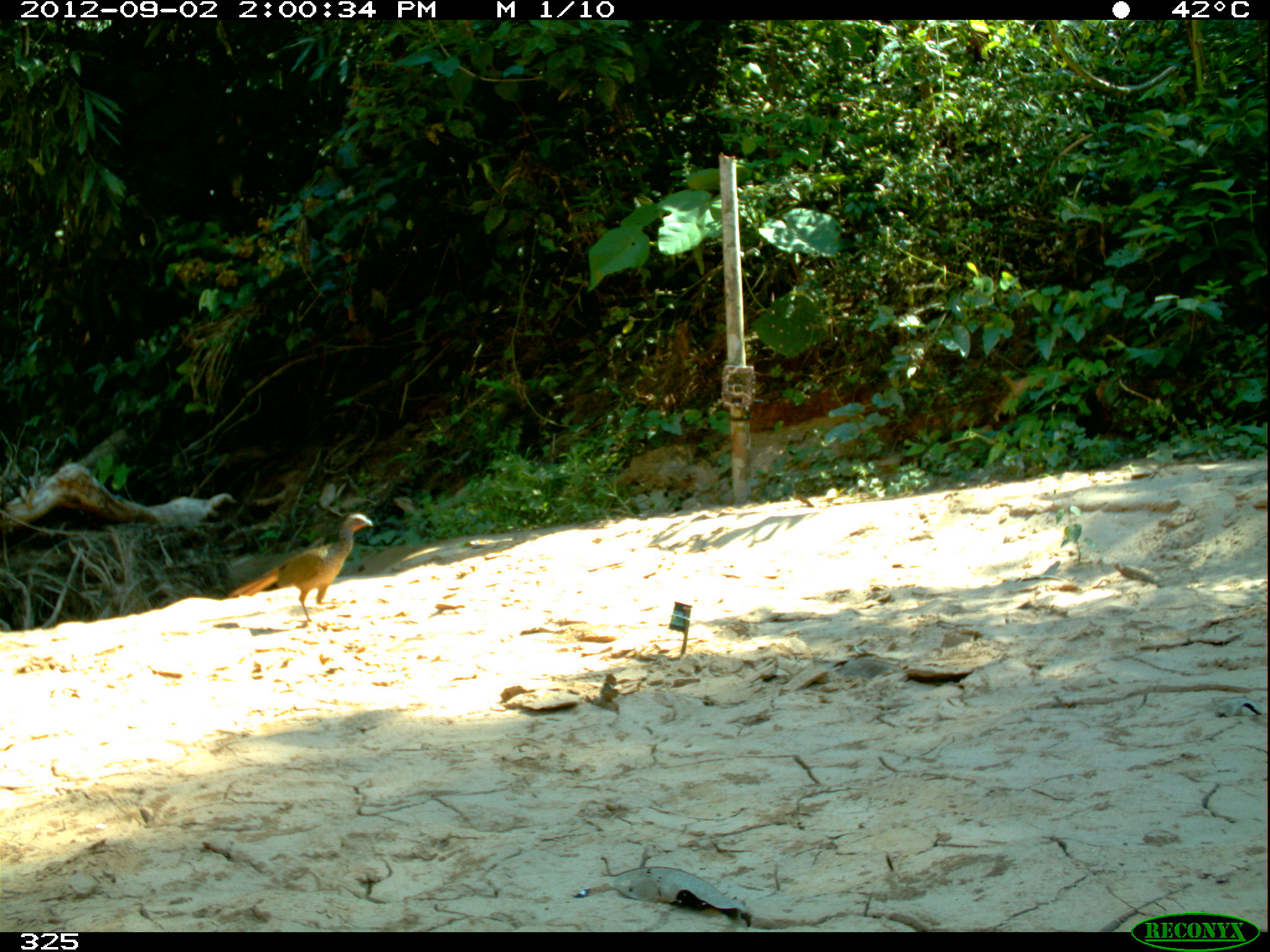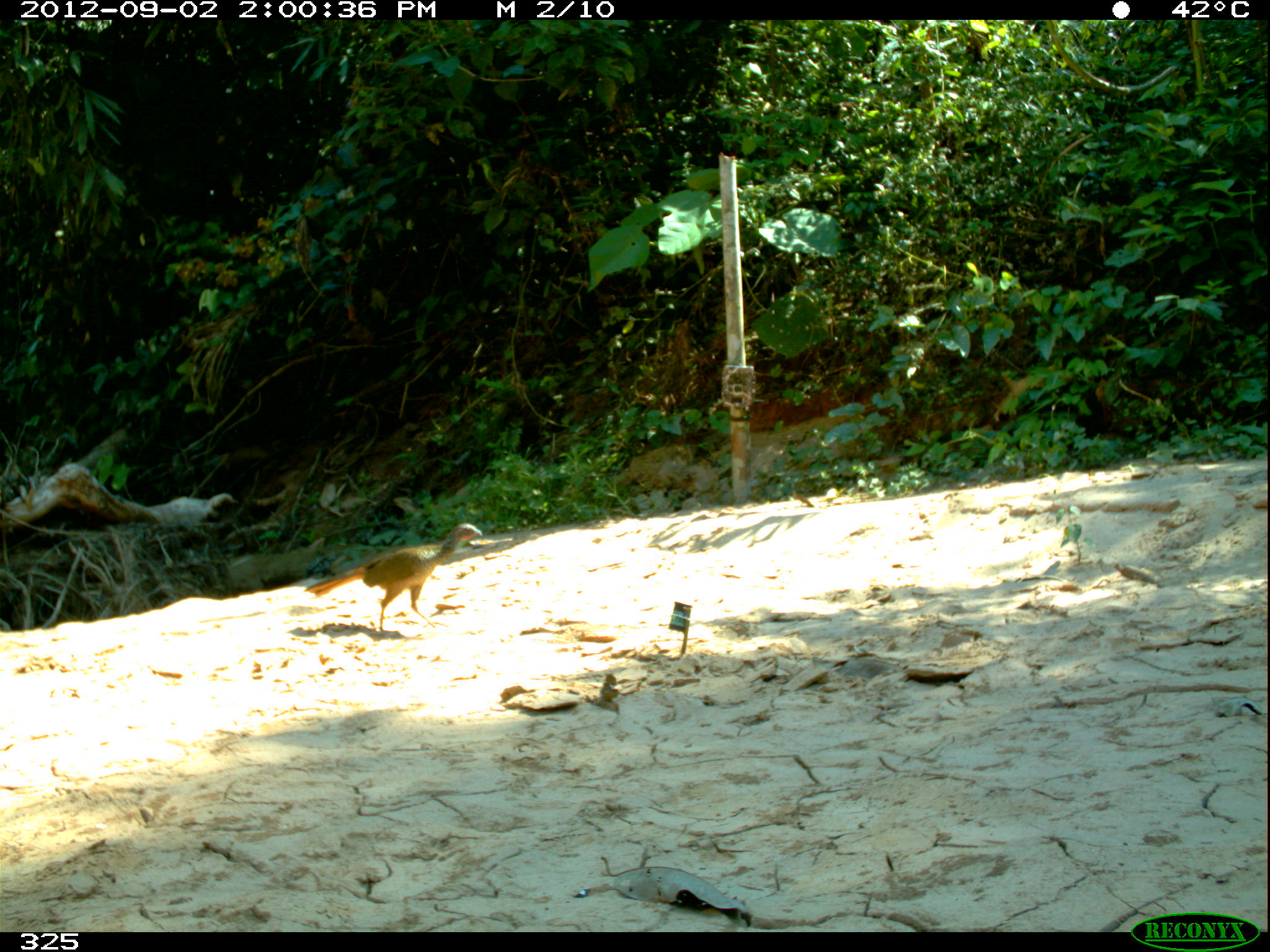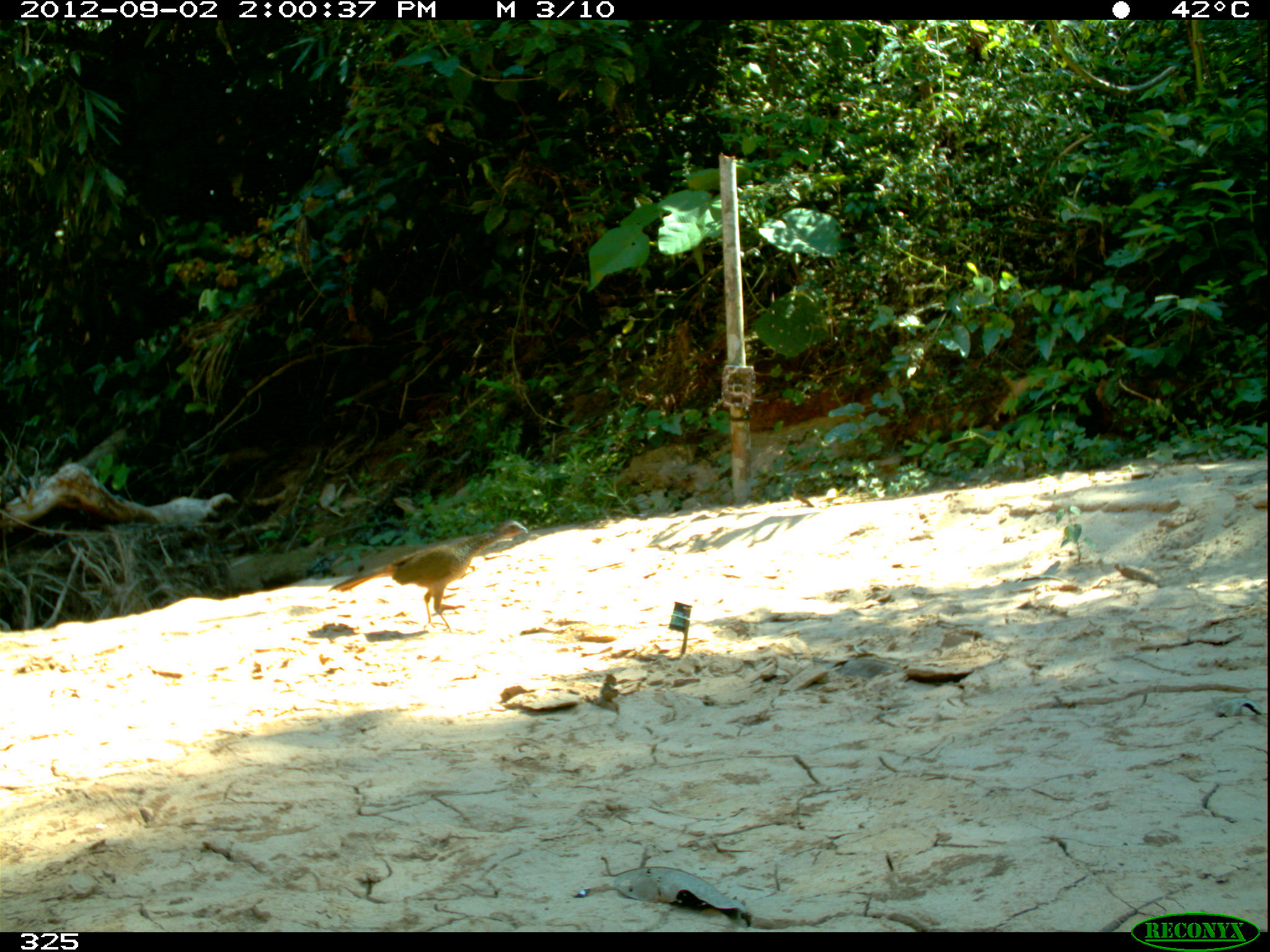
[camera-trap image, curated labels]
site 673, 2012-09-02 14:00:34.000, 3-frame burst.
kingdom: Animalia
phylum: Chordata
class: Aves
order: Galliformes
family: Cracidae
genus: Penelope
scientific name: Penelope superciliaris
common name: rusty-margined guan